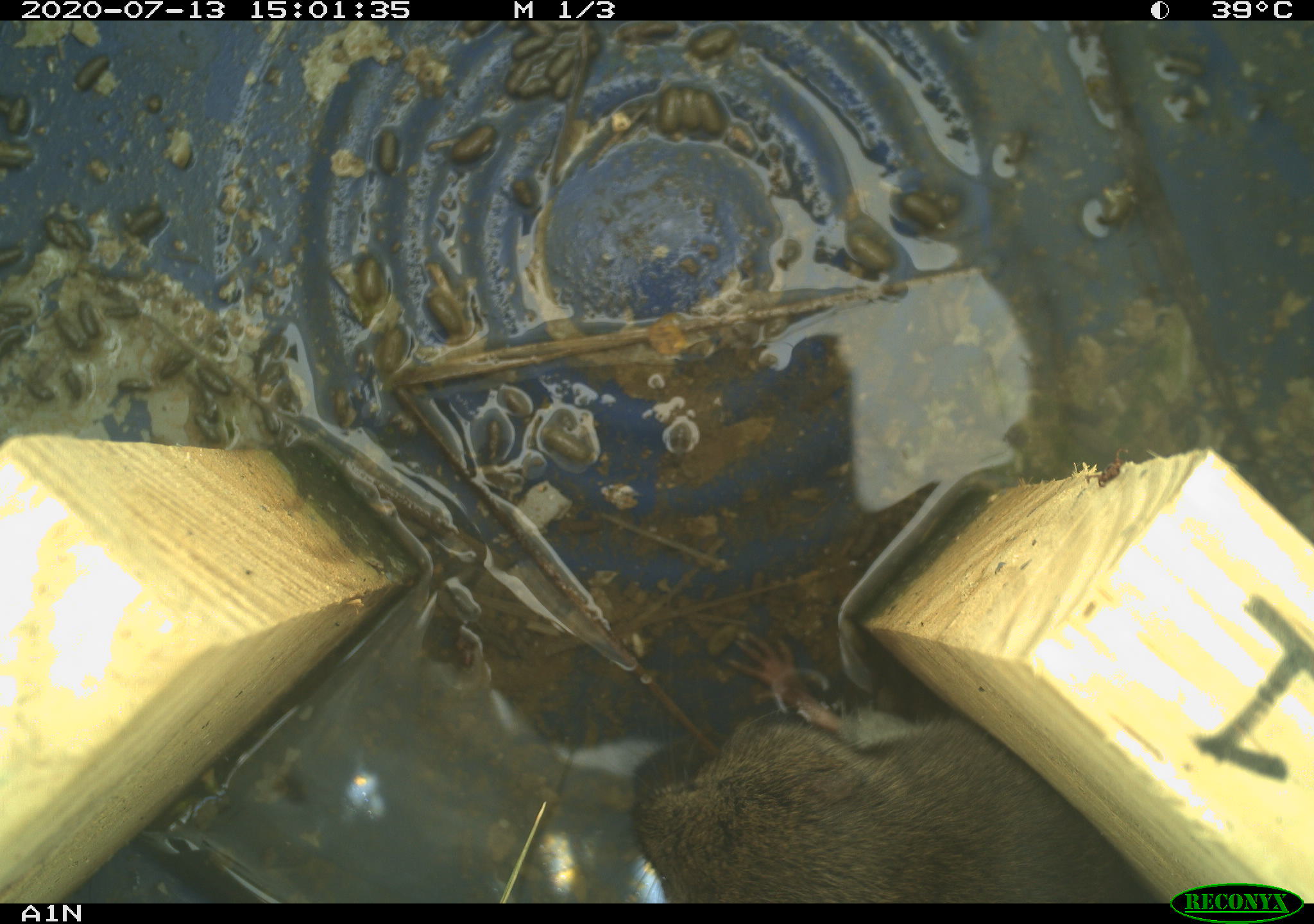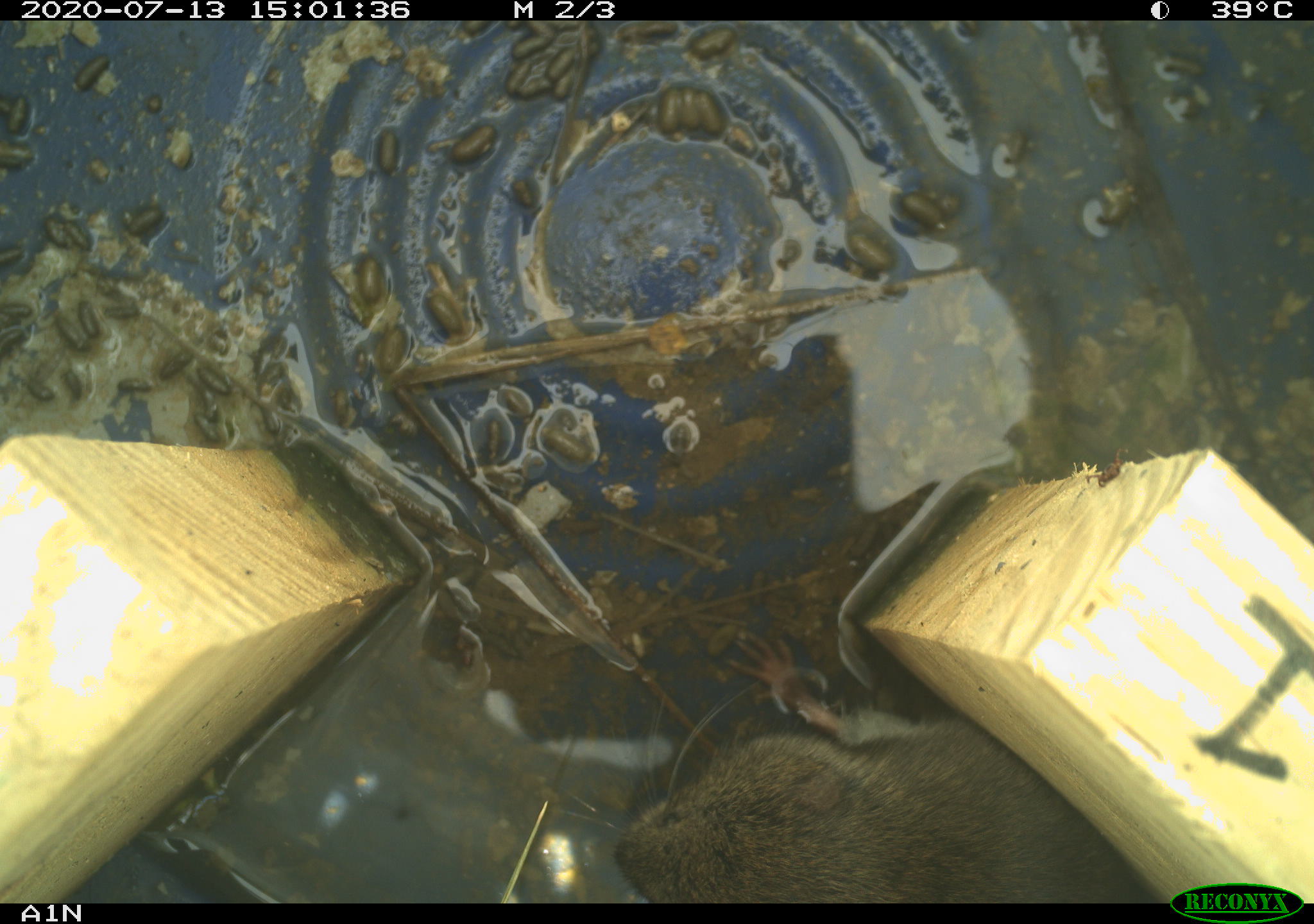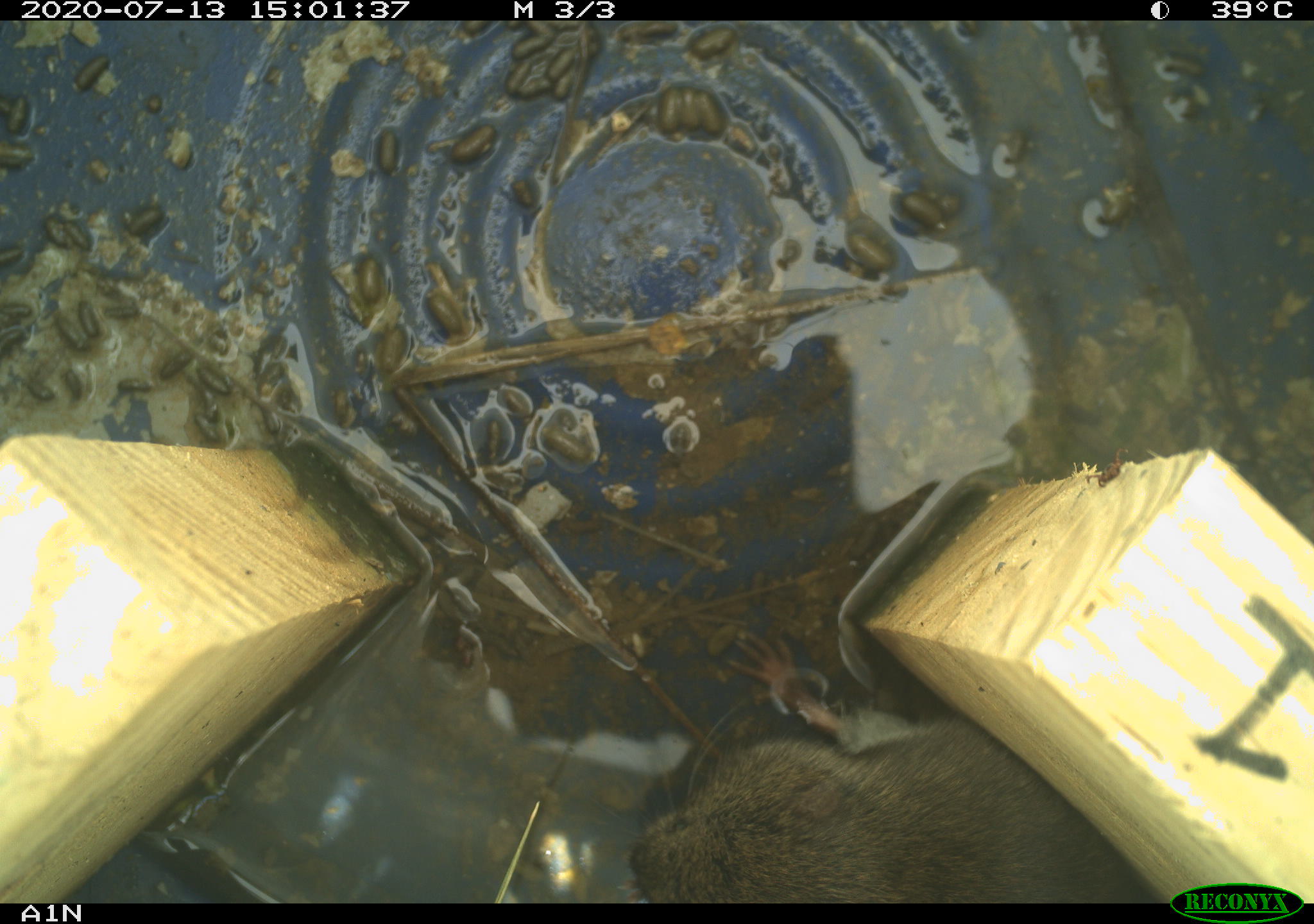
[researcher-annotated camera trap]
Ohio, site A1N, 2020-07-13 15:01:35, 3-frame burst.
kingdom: Animalia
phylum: Chordata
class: Mammalia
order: Rodentia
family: Cricetidae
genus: Microtus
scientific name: Microtus pennsylvanicus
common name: meadow vole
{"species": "meadow vole (Microtus pennsylvanicus)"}